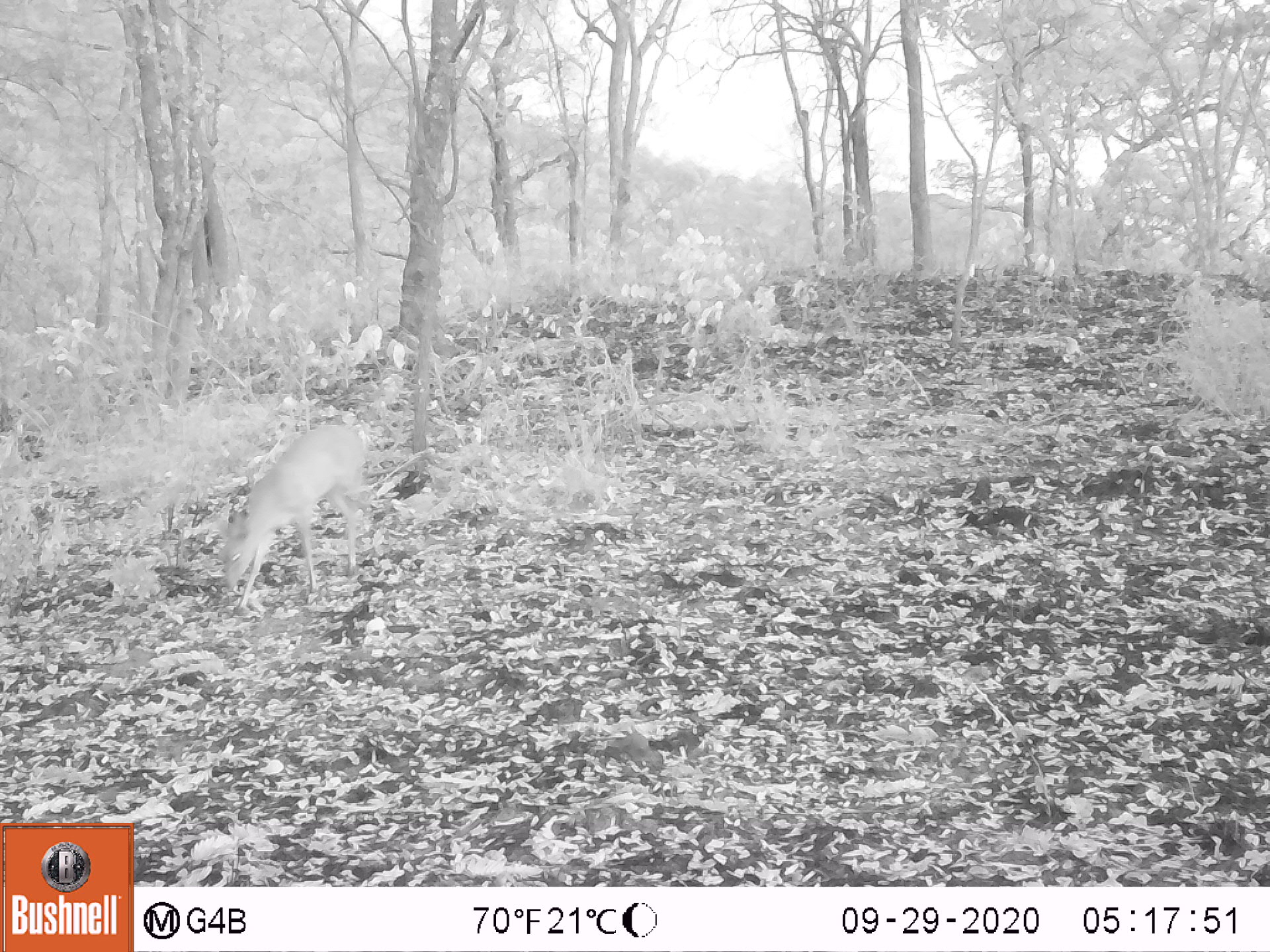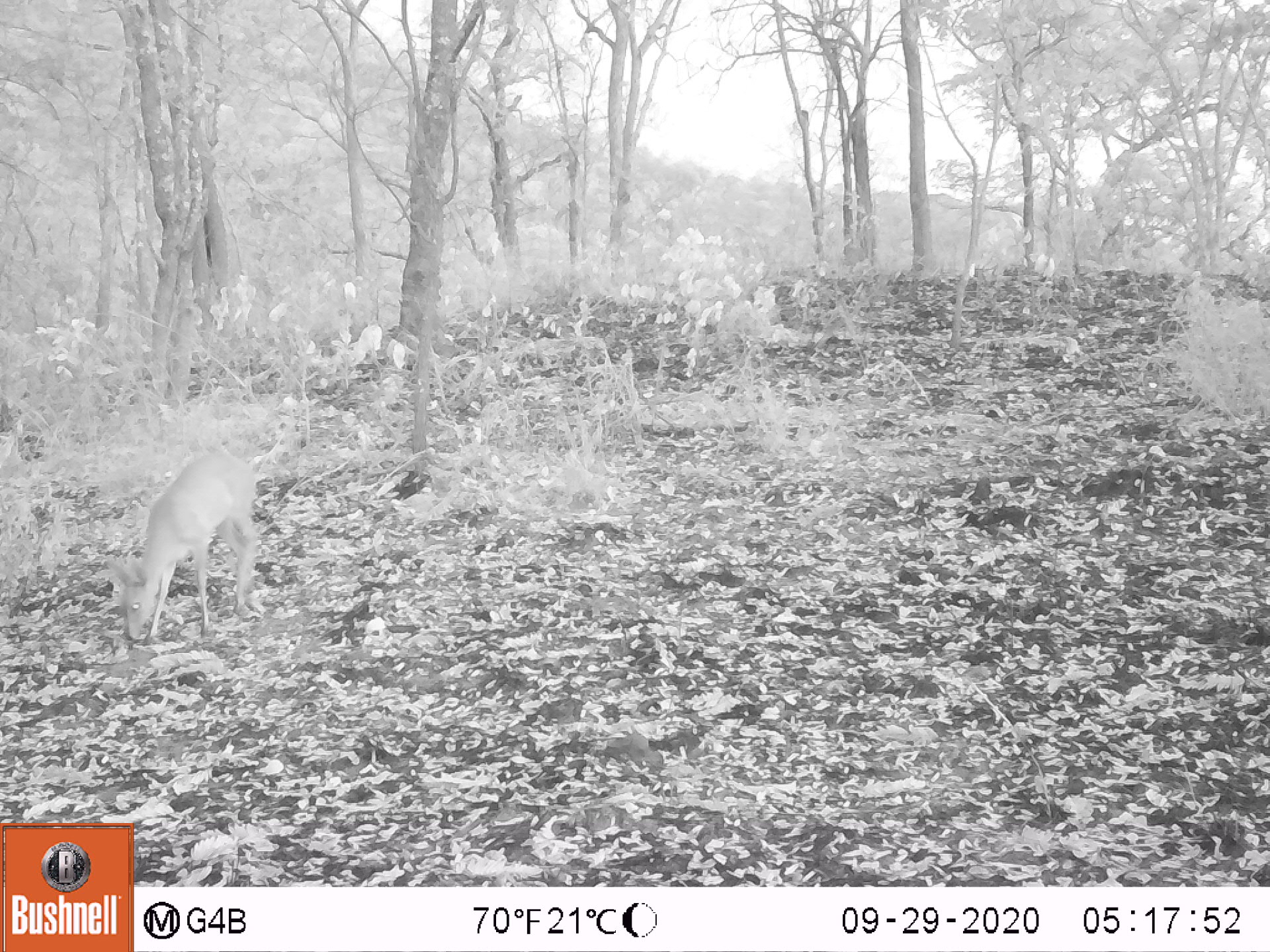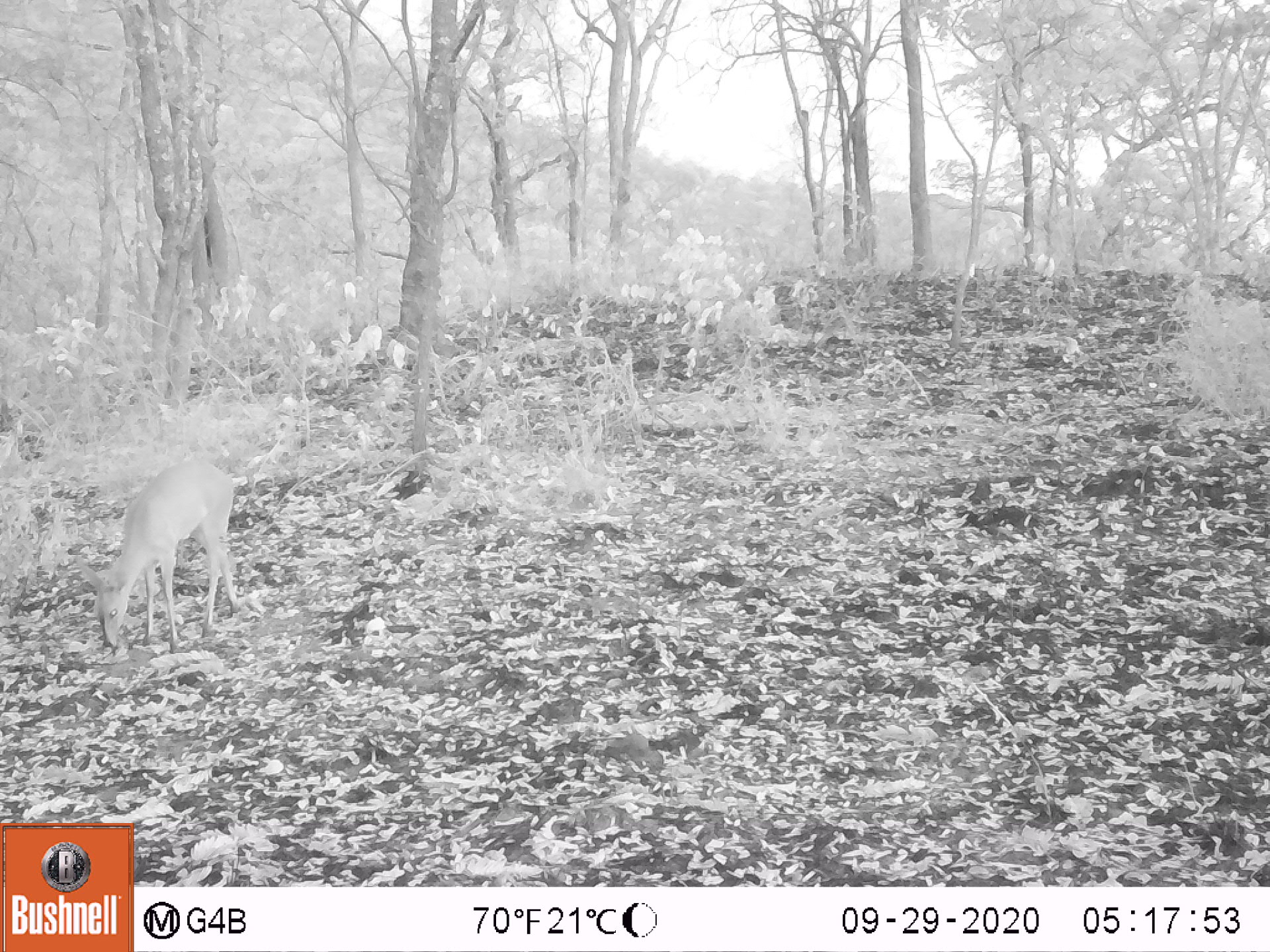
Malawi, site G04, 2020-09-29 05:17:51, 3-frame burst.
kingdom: Animalia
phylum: Chordata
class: Mammalia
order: Artiodactyla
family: Bovidae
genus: Sylvicapra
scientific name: Sylvicapra grimmia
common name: common duiker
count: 1